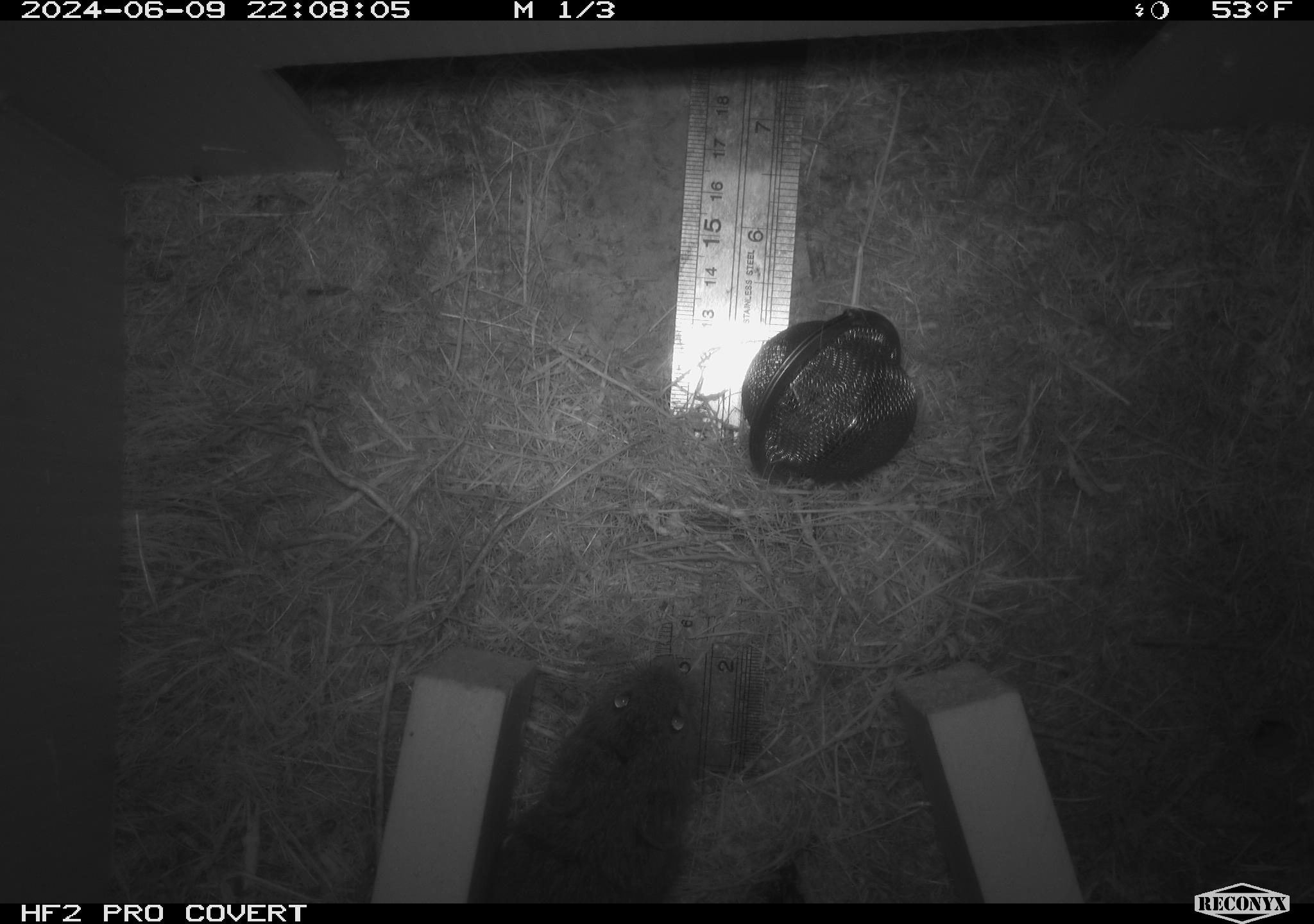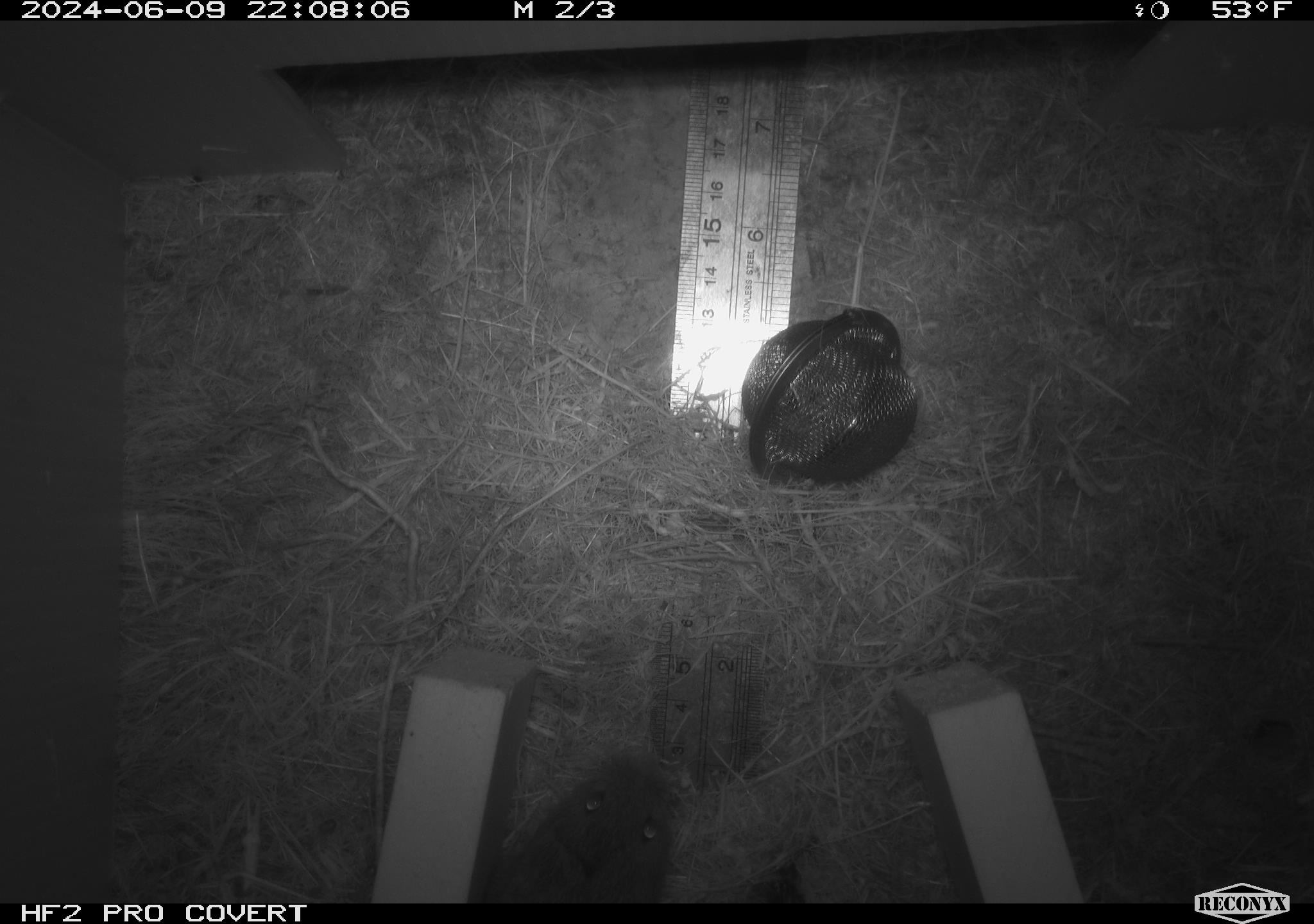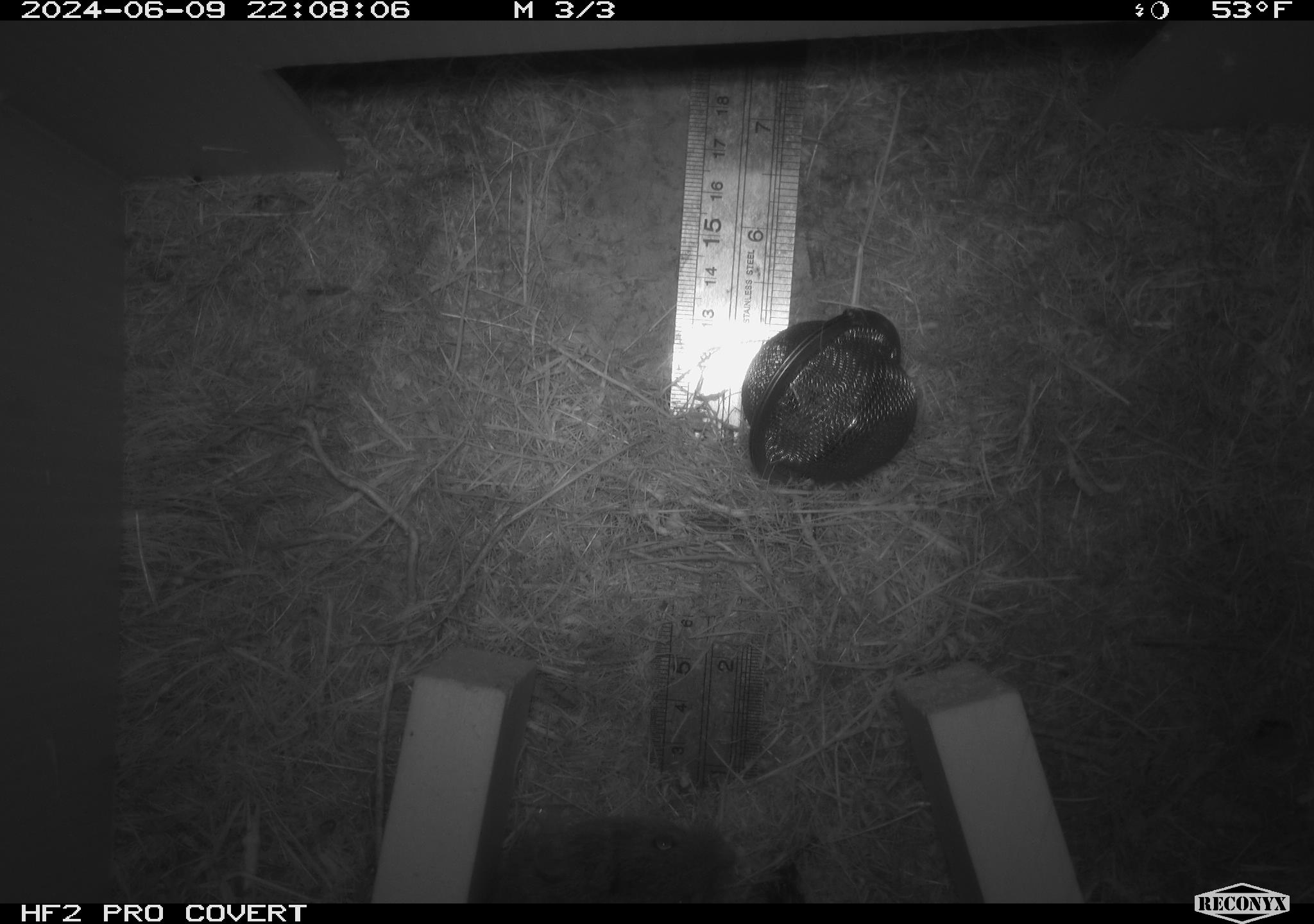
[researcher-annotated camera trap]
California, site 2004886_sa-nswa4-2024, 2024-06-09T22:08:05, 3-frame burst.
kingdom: Animalia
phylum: Chordata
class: Mammalia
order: Rodentia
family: Cricetidae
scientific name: Arvicolinae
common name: voles, lemmings, and muskrats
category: arvicolinae subfamily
Arvicolinae subfamily (voles, lemmings, and muskrats) (Arvicolinae).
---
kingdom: Animalia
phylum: Chordata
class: Mammalia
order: Rodentia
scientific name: Rodentia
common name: rodent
Rodent (Rodentia).